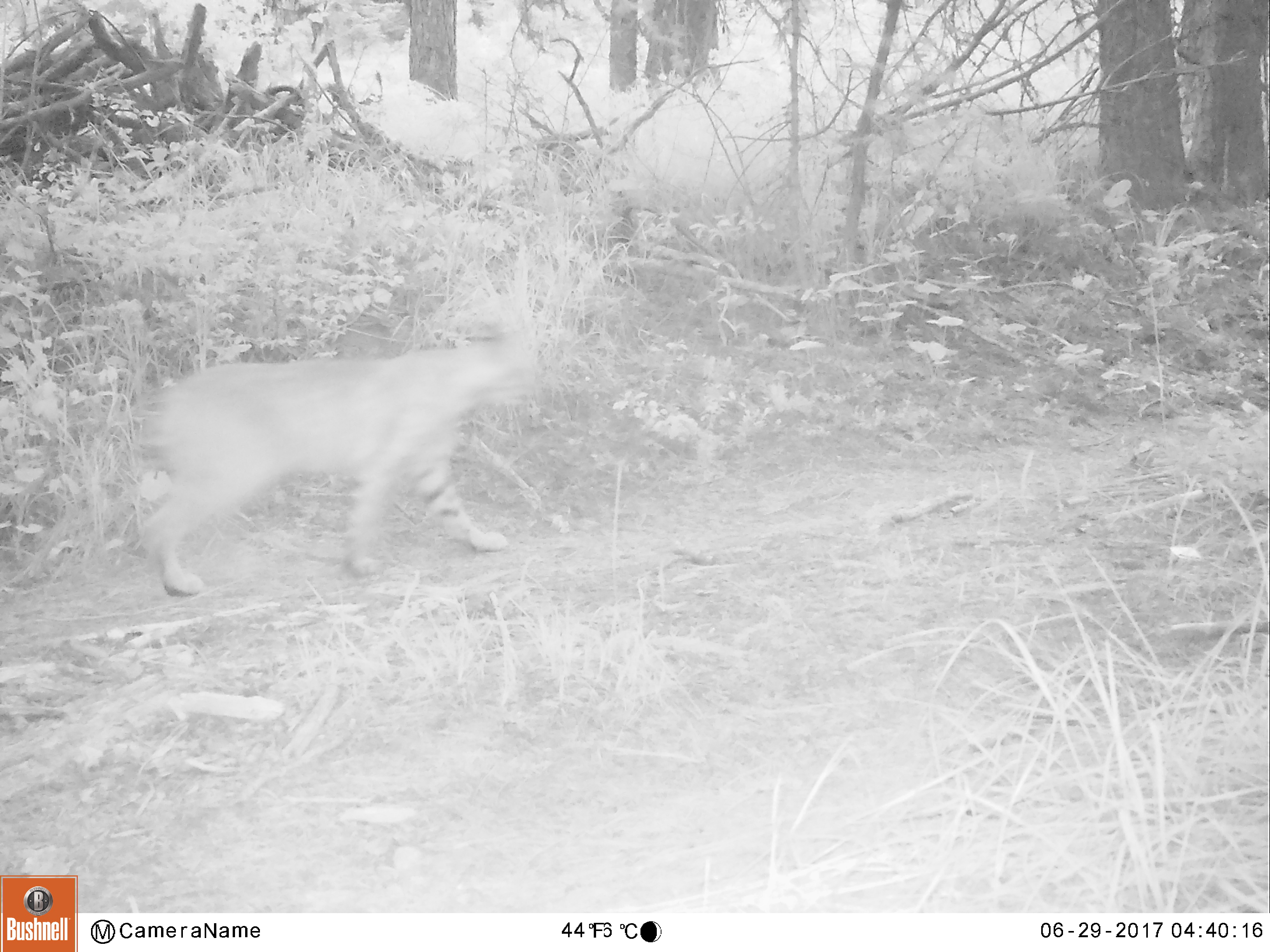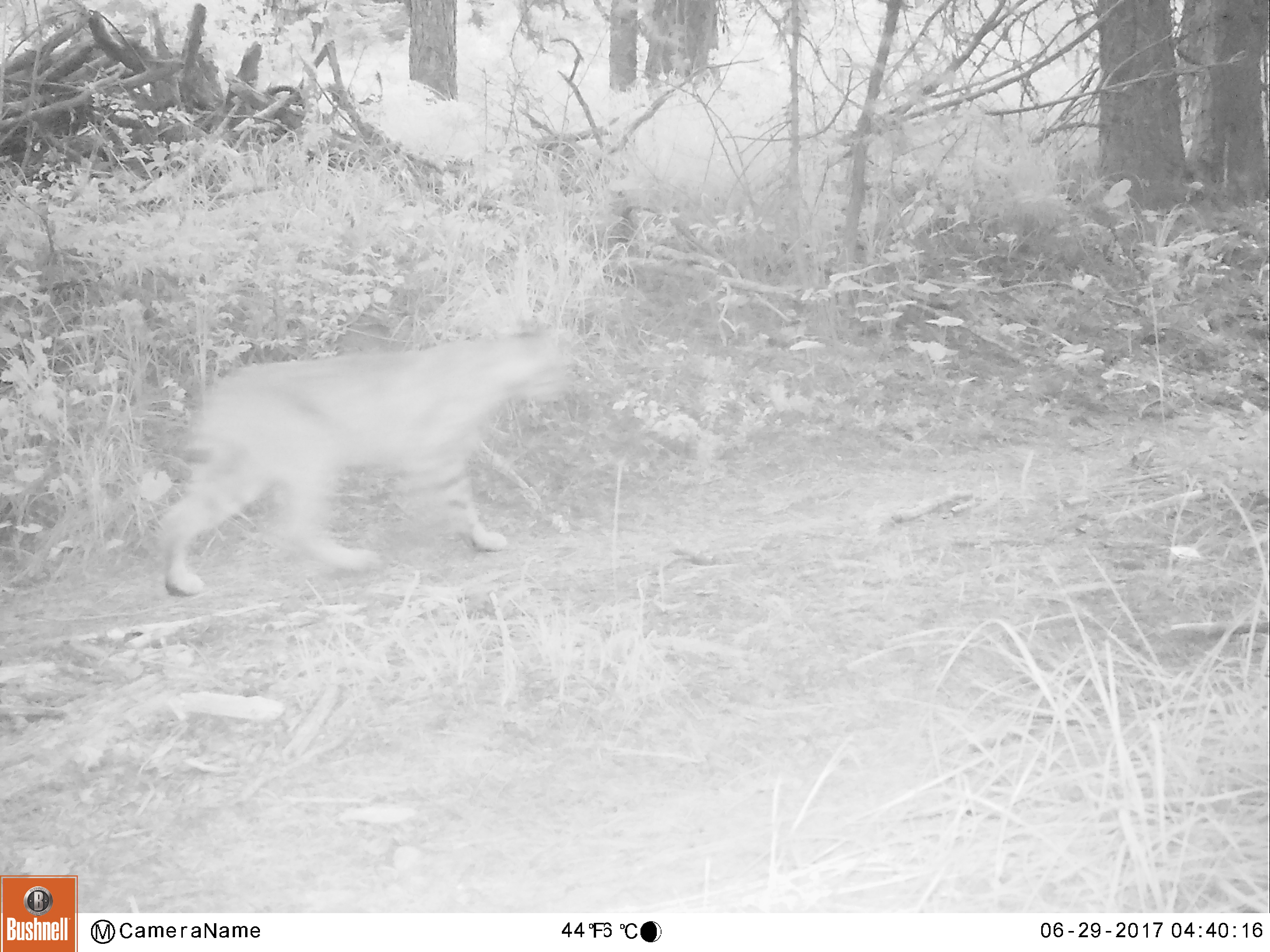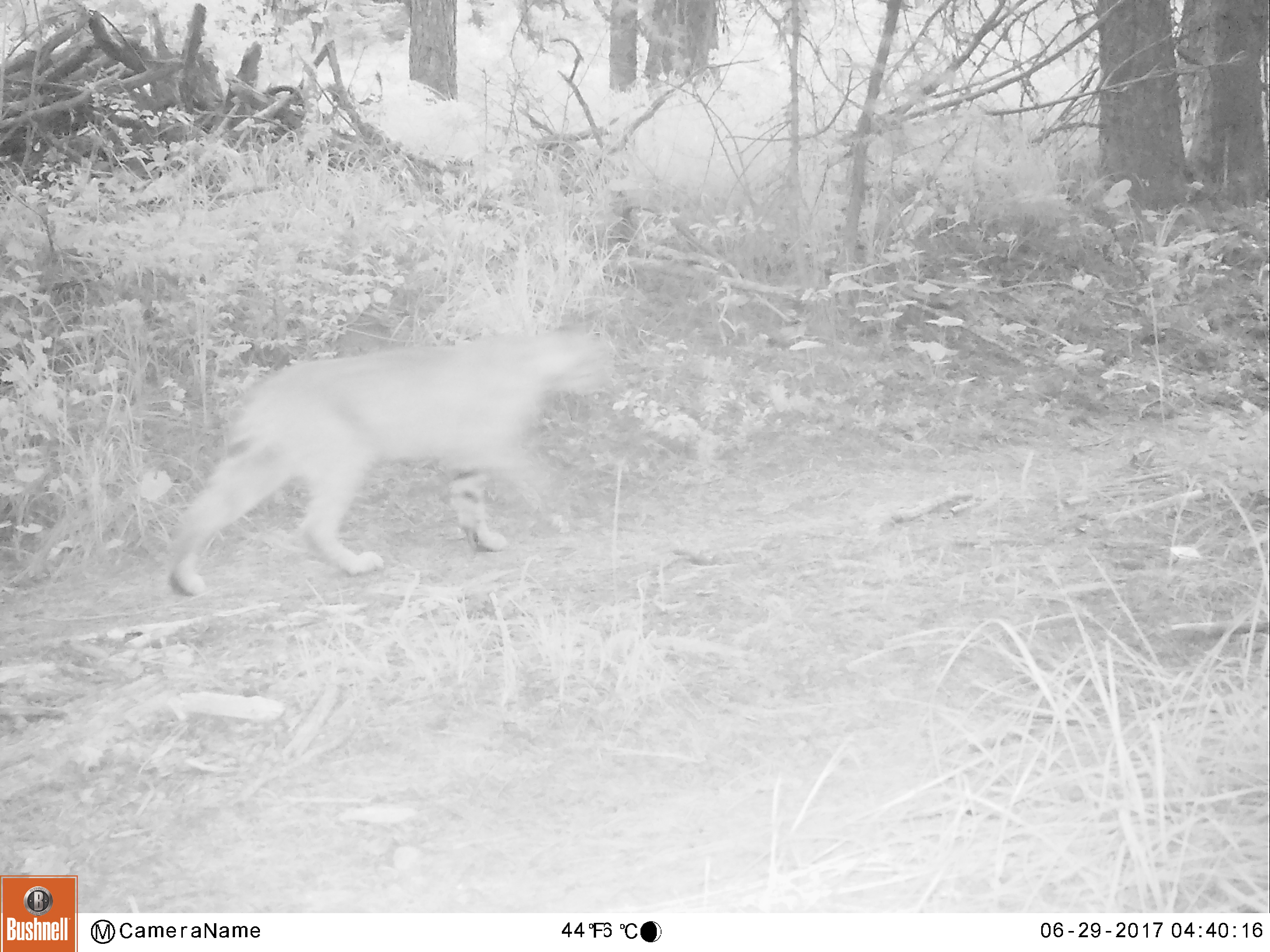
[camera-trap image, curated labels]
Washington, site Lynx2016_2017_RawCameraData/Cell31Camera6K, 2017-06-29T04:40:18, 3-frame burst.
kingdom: Animalia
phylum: Chordata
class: Mammalia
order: Carnivora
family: Felidae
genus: Lynx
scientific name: Lynx rufus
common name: bobcat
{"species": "Lynx rufus (bobcat)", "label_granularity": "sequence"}